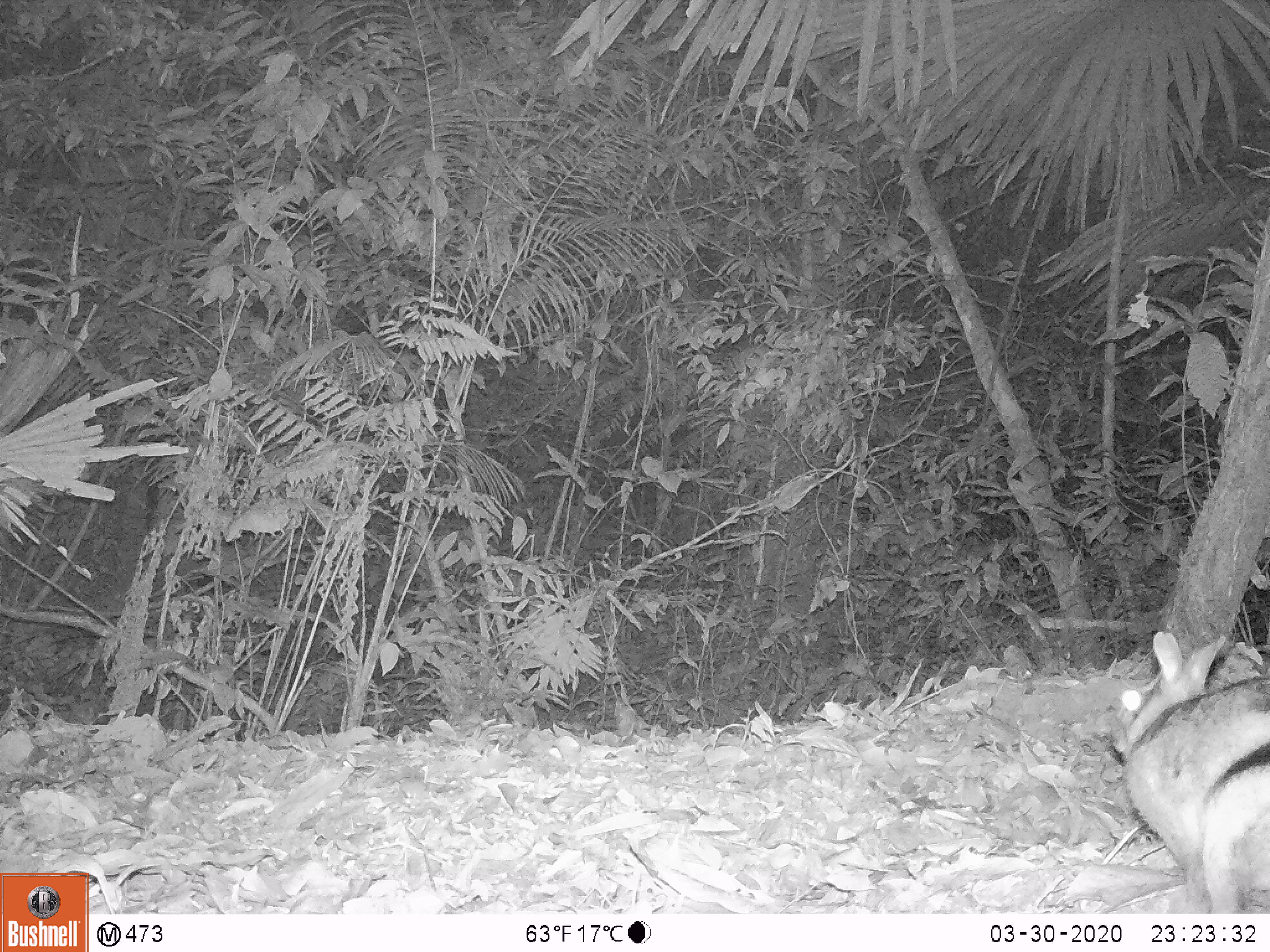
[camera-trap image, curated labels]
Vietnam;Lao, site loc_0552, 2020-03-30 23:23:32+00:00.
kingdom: Animalia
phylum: Chordata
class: Mammalia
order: Lagomorpha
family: Leporidae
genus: Nesolagus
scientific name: Nesolagus timminsi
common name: annamite striped rabbit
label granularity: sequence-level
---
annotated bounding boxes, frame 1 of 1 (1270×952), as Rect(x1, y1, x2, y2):
annamite striped rabbit: Rect(1107, 630, 1270, 911)